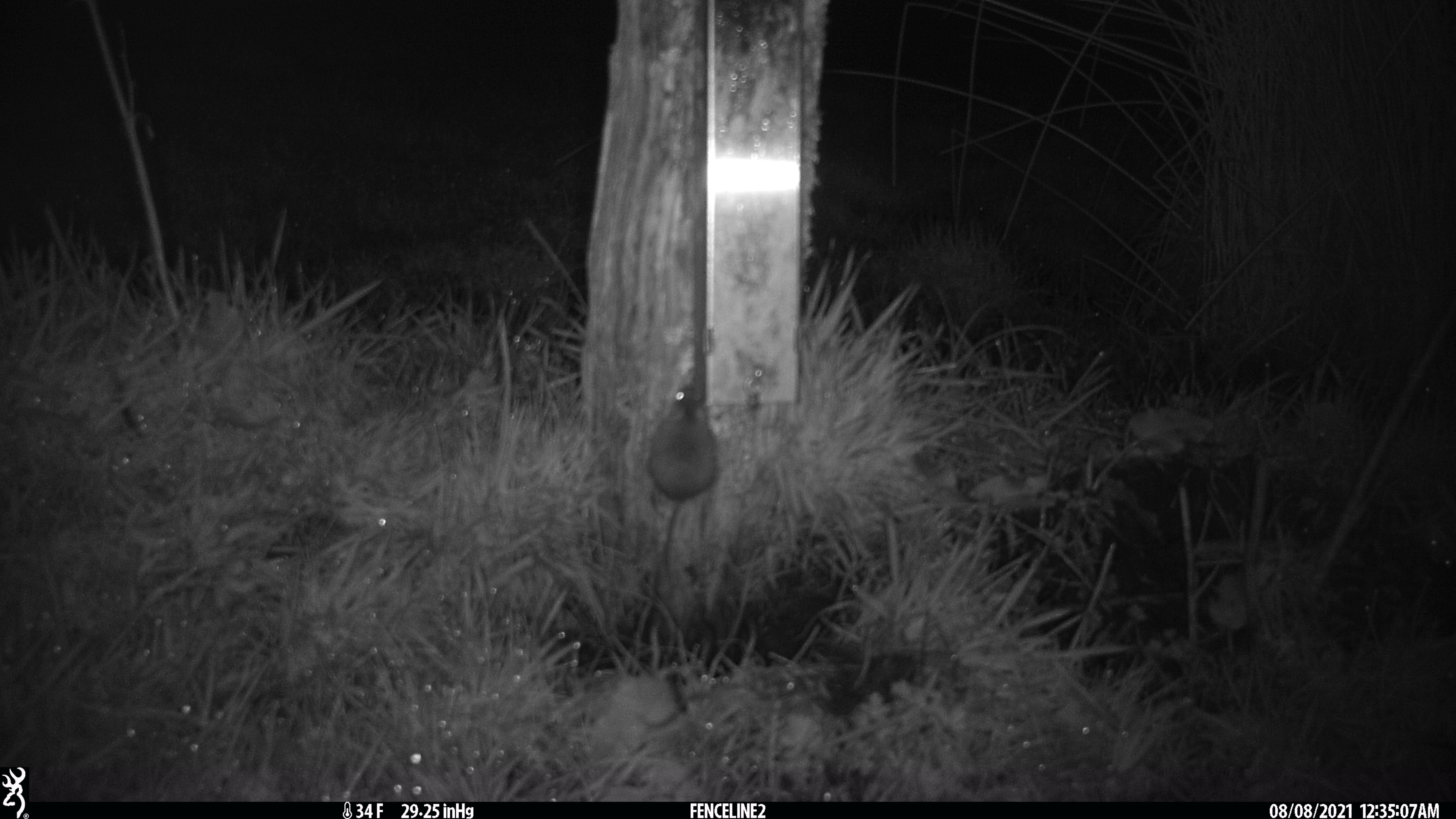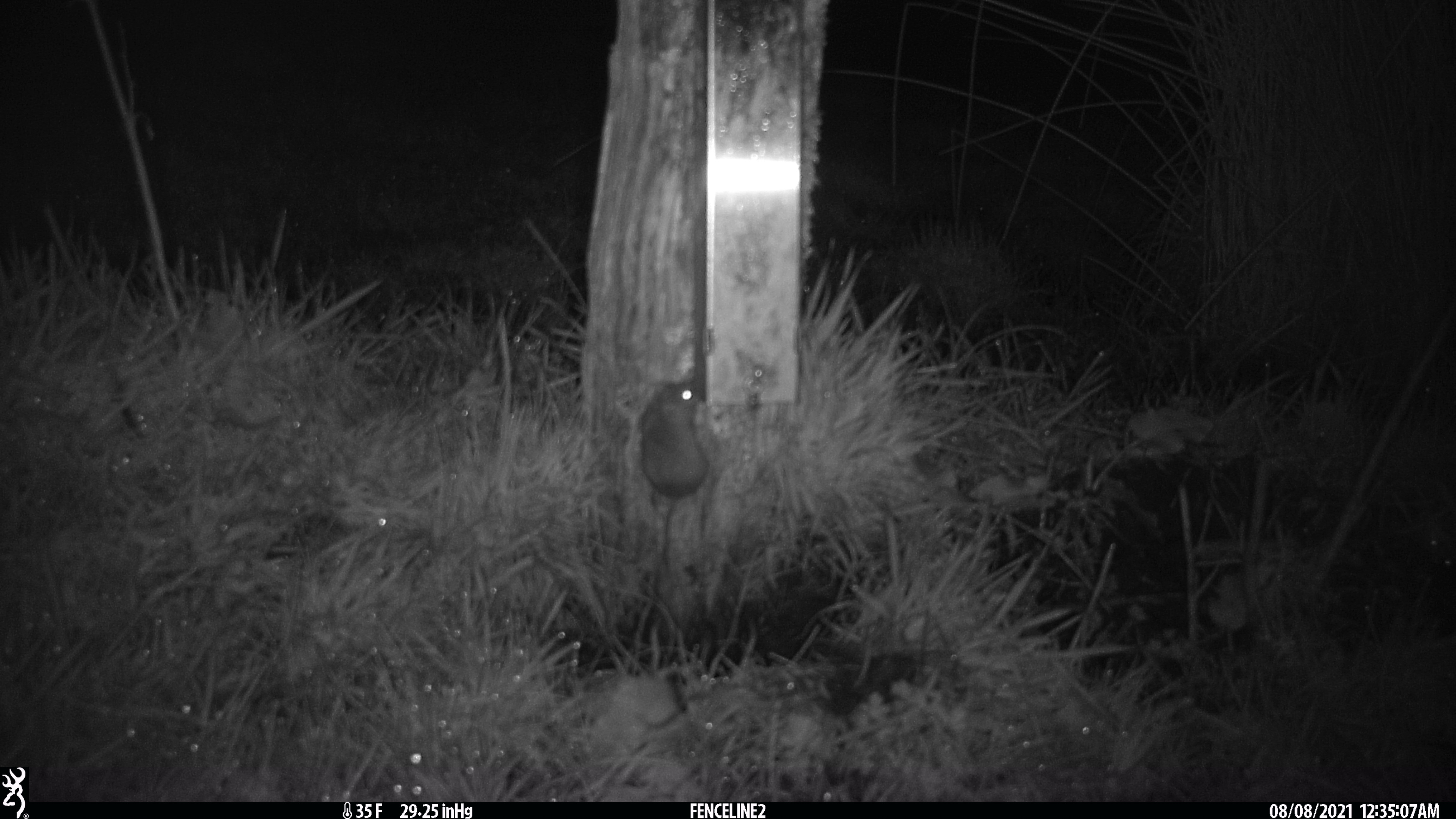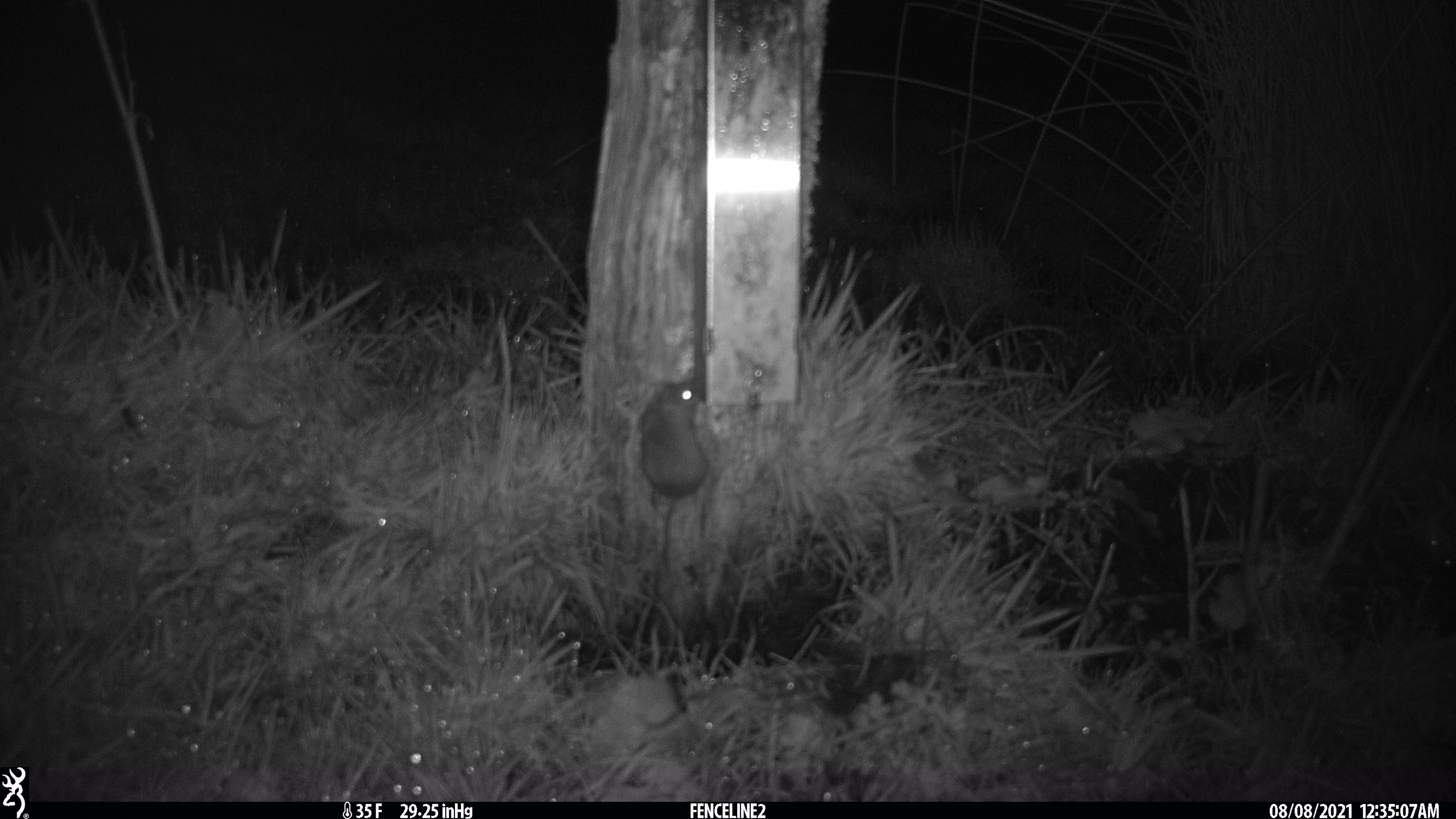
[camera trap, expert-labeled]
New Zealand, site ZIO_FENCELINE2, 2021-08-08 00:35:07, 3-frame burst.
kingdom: Animalia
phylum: Chordata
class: Mammalia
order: Rodentia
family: Muridae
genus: Mus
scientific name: Mus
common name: mouse